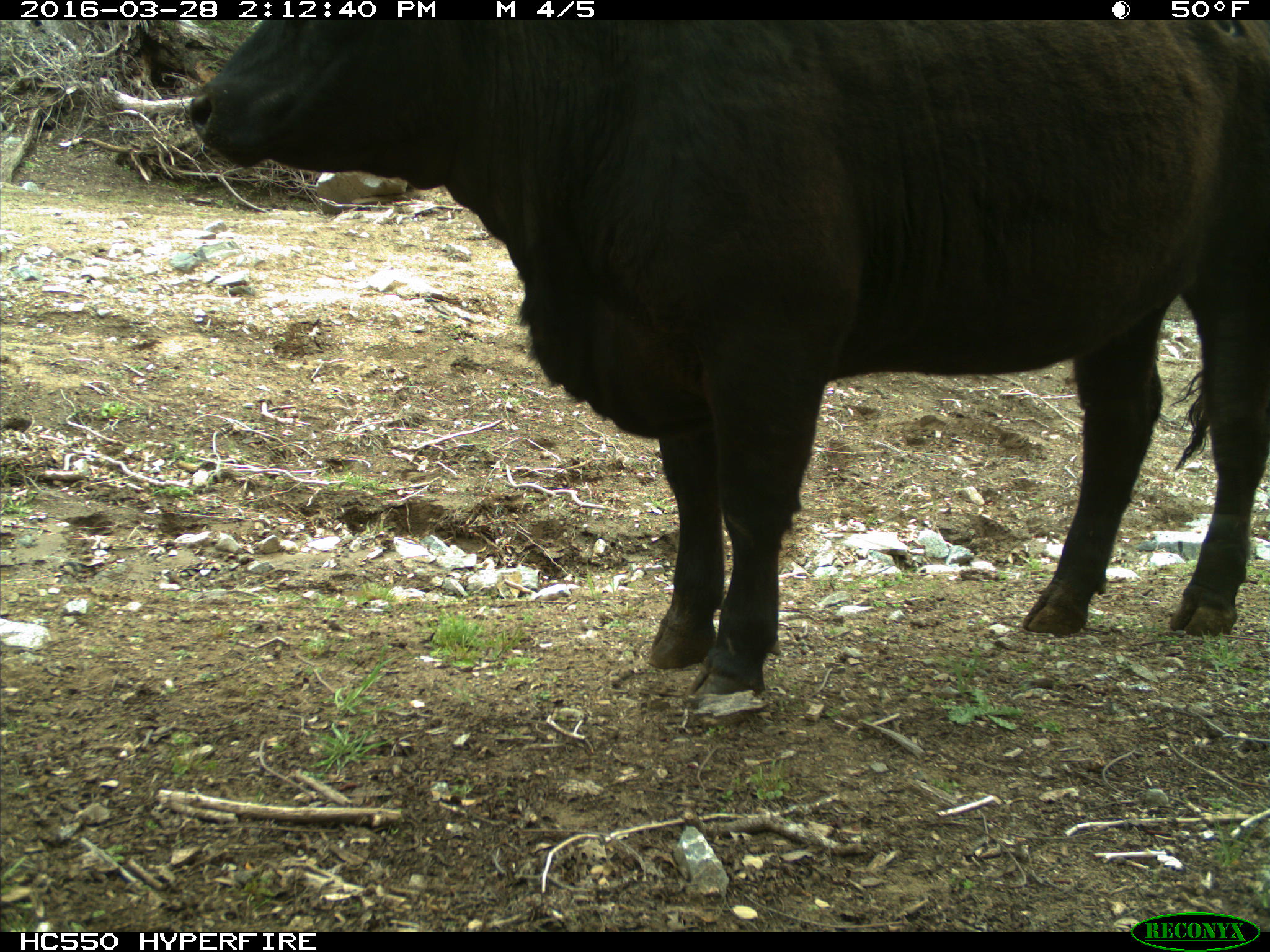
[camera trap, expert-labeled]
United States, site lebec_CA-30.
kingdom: Animalia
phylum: Chordata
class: Mammalia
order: Artiodactyla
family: Bovidae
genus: Bos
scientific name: Bos taurus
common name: domestic cow